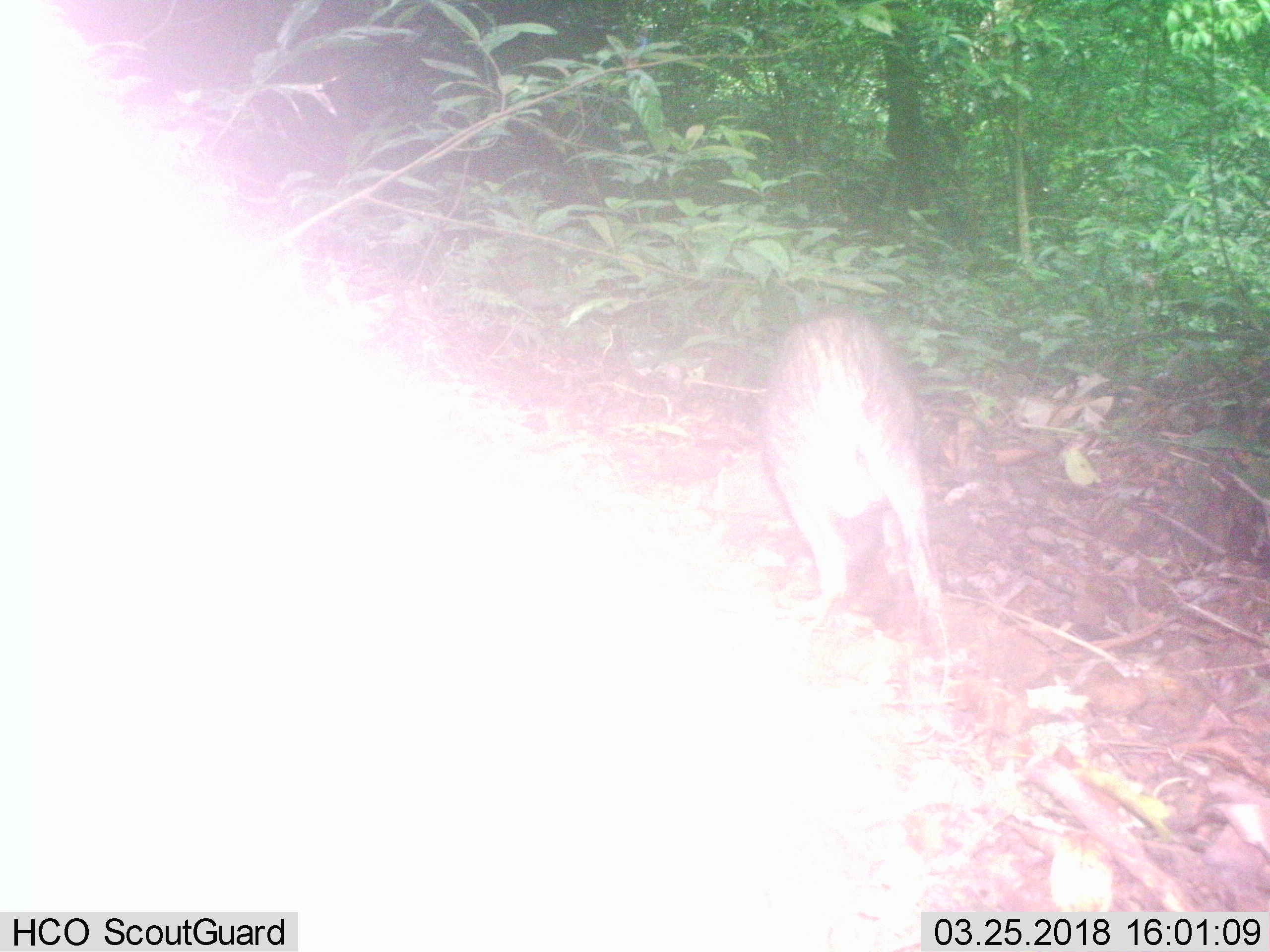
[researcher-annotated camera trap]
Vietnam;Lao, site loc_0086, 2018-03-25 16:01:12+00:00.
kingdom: Animalia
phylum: Chordata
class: Mammalia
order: Artiodactyla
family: Suidae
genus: Sus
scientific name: Sus scrofa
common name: eurasian wild pig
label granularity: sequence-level